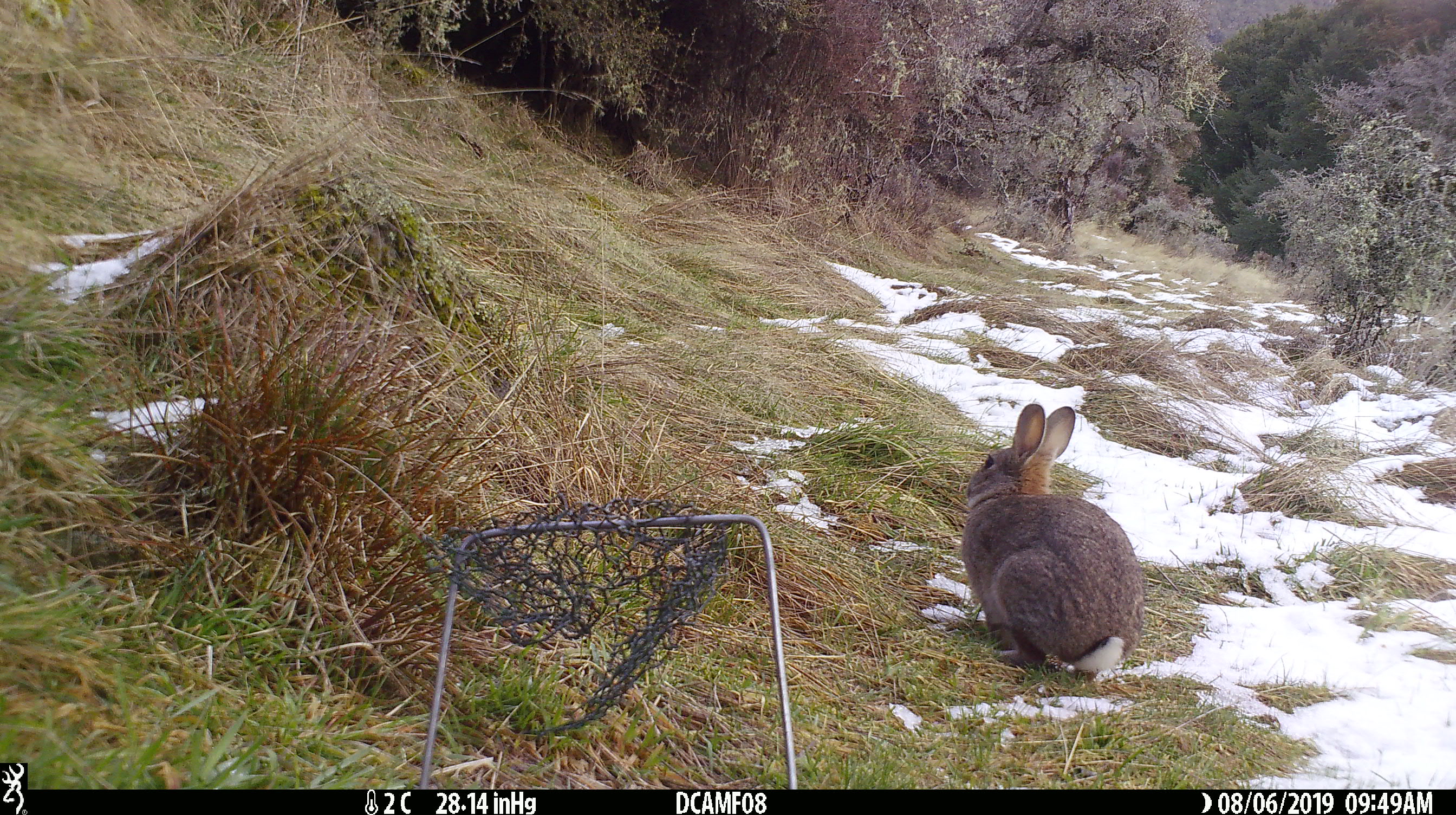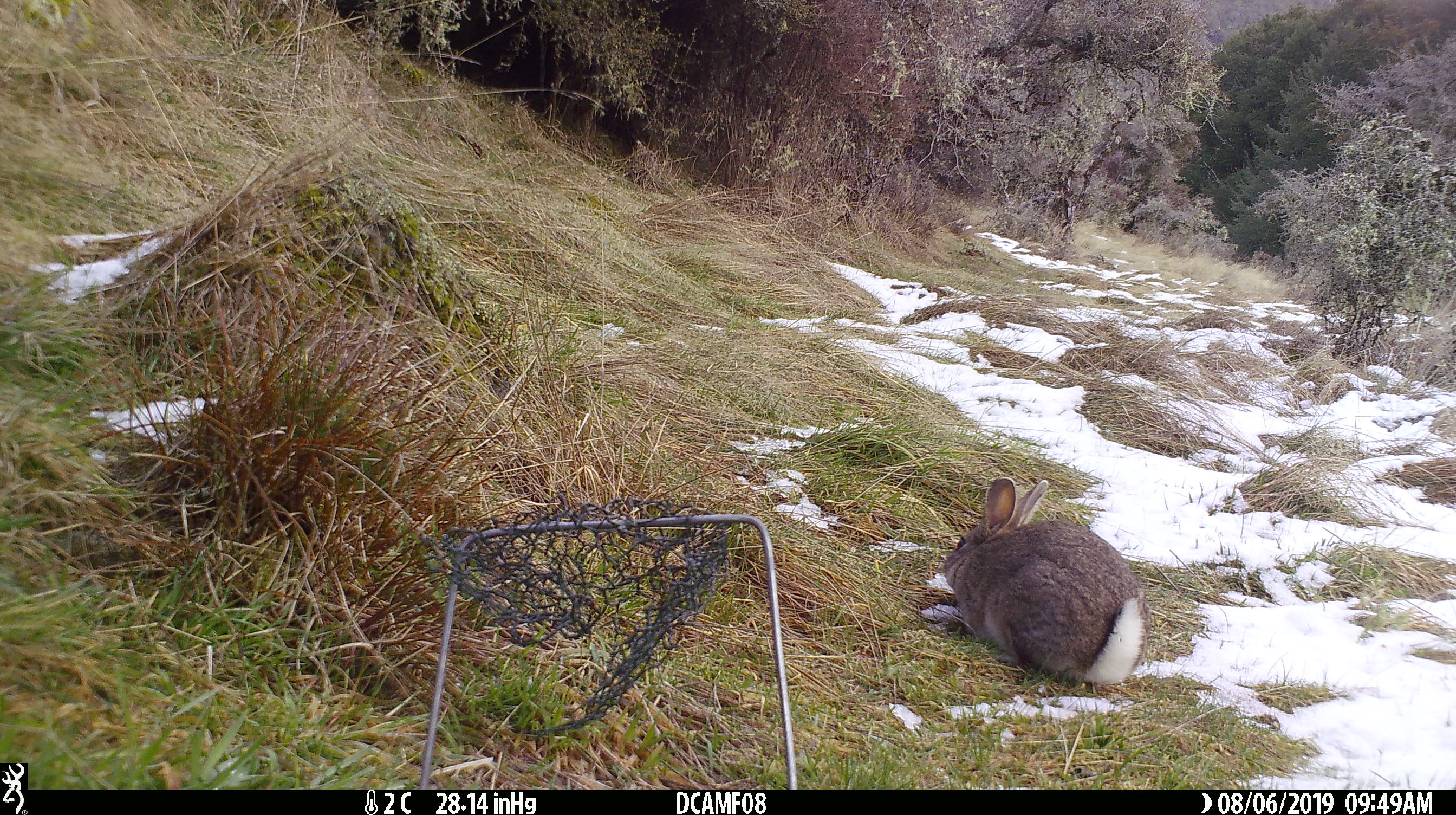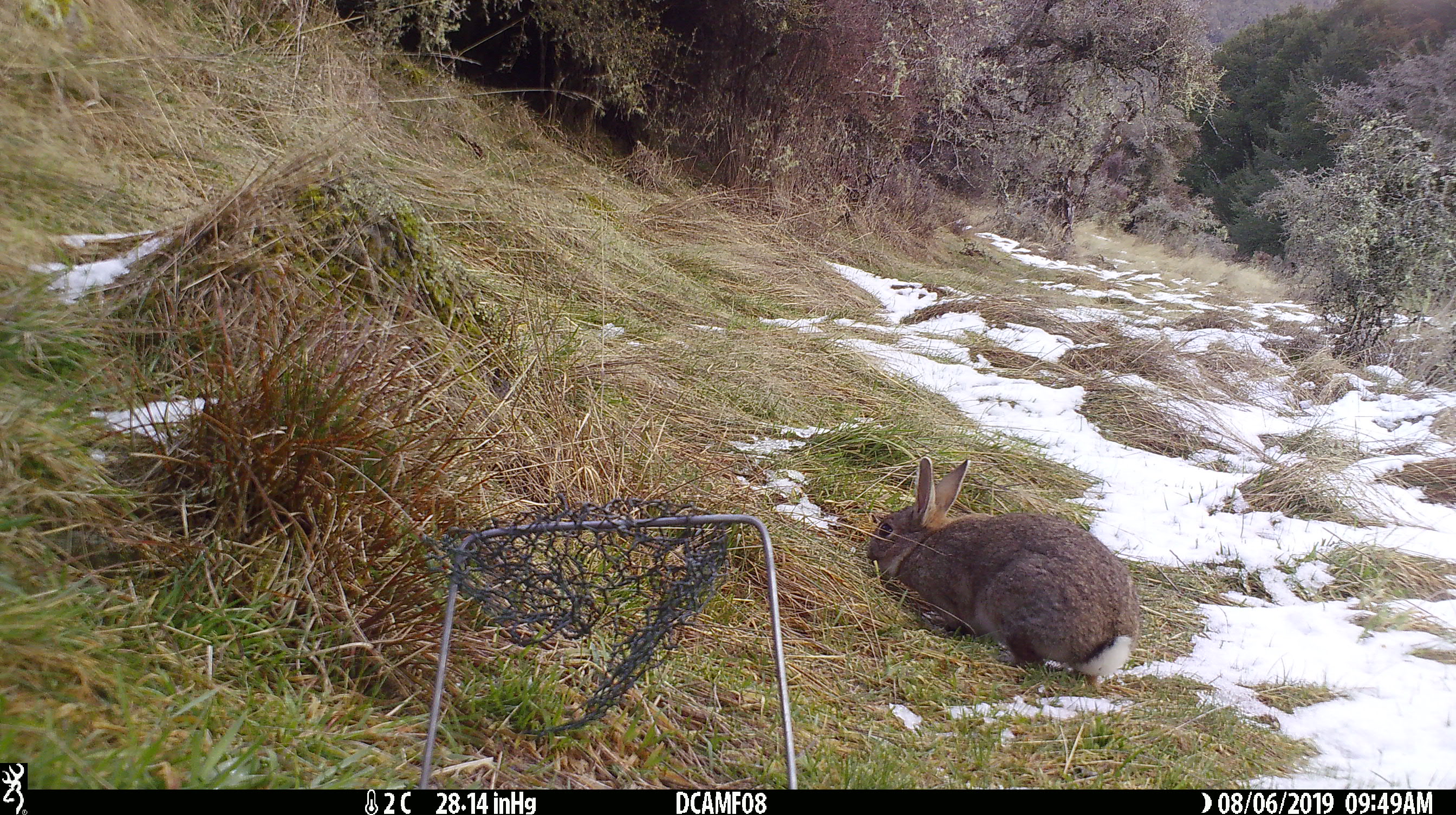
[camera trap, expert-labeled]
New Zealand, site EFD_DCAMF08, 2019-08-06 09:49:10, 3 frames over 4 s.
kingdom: Animalia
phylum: Chordata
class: Mammalia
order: Lagomorpha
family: Leporidae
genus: Oryctolagus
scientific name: Oryctolagus cuniculus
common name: european rabbit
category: rabbit